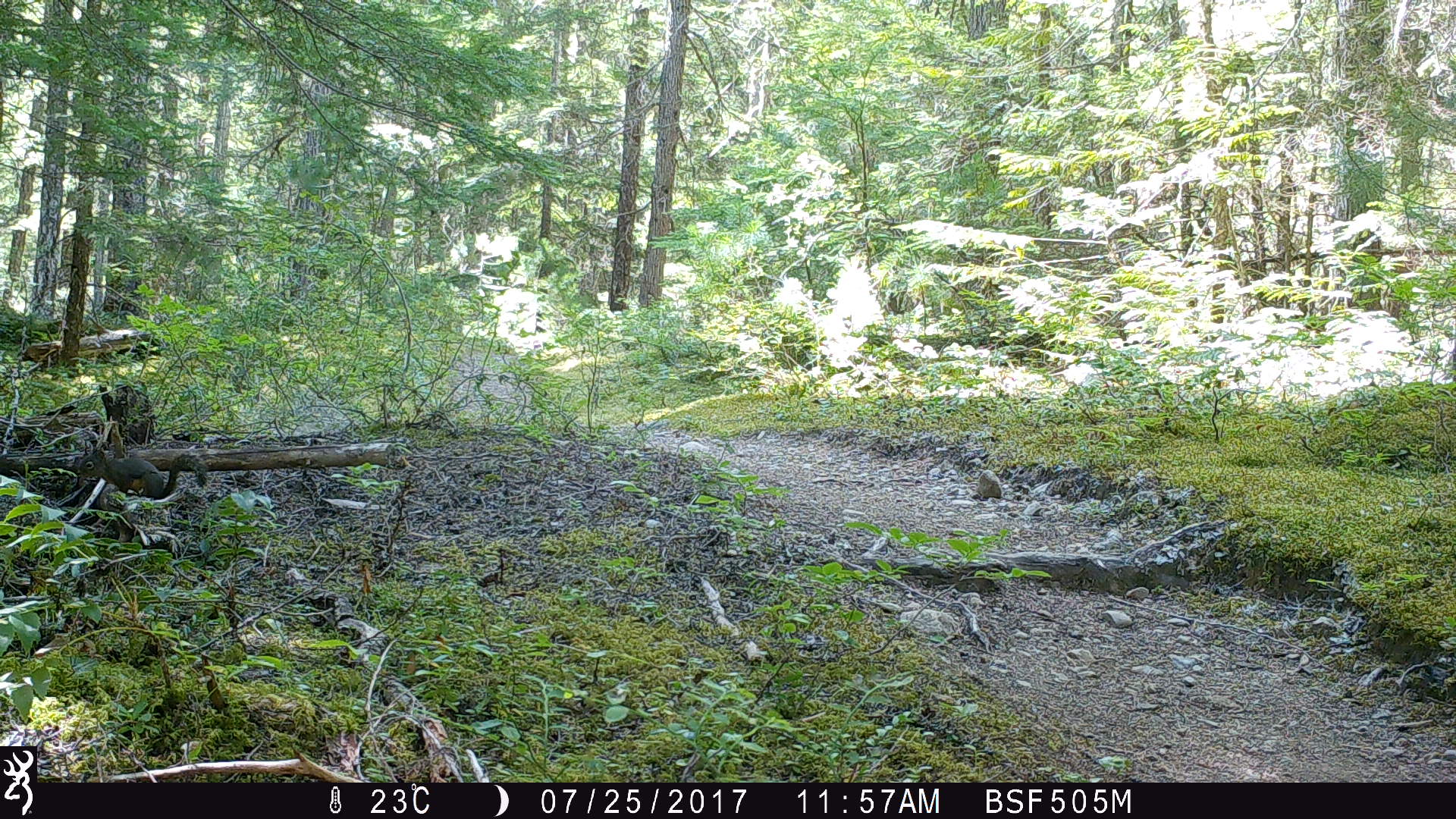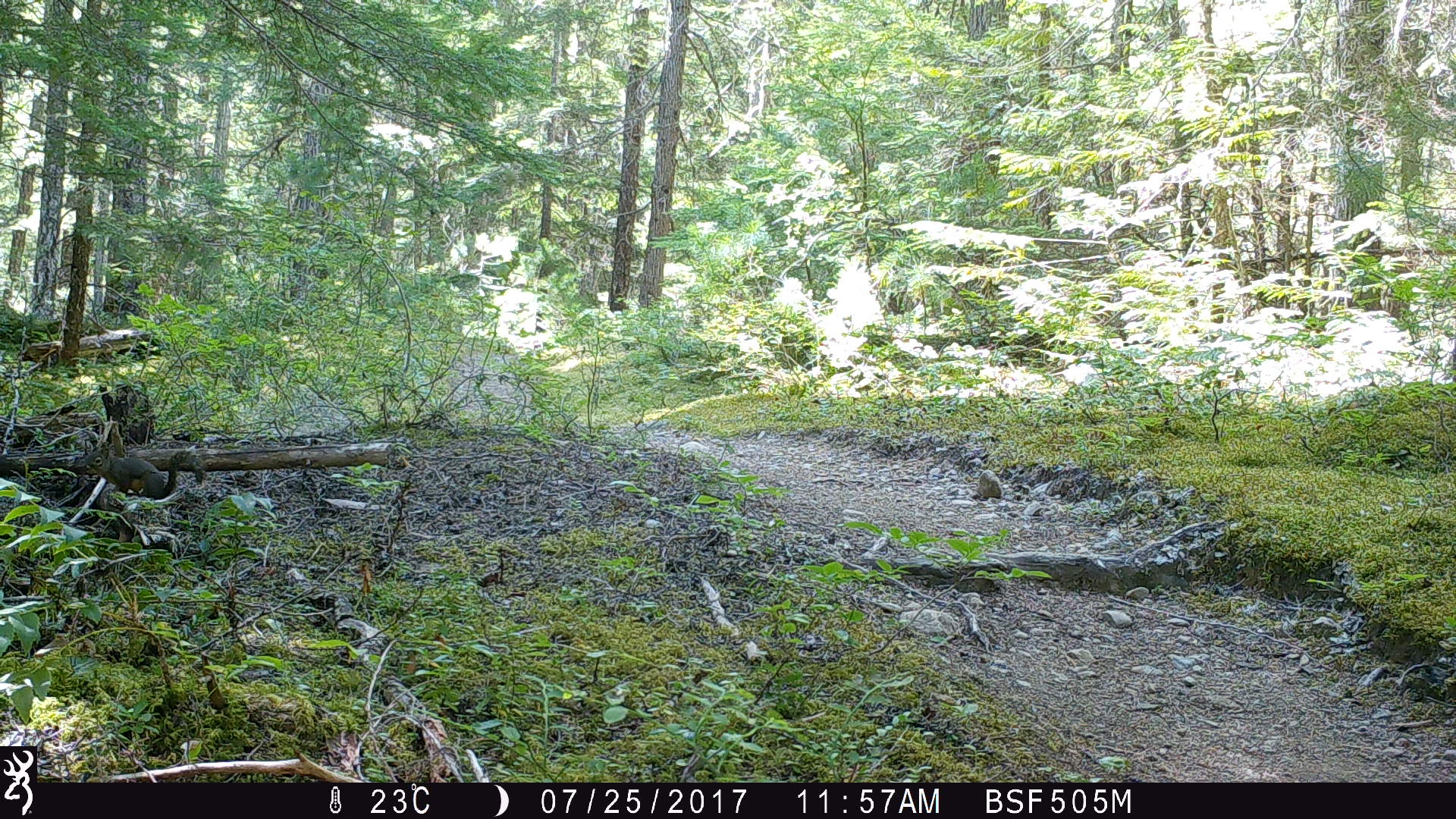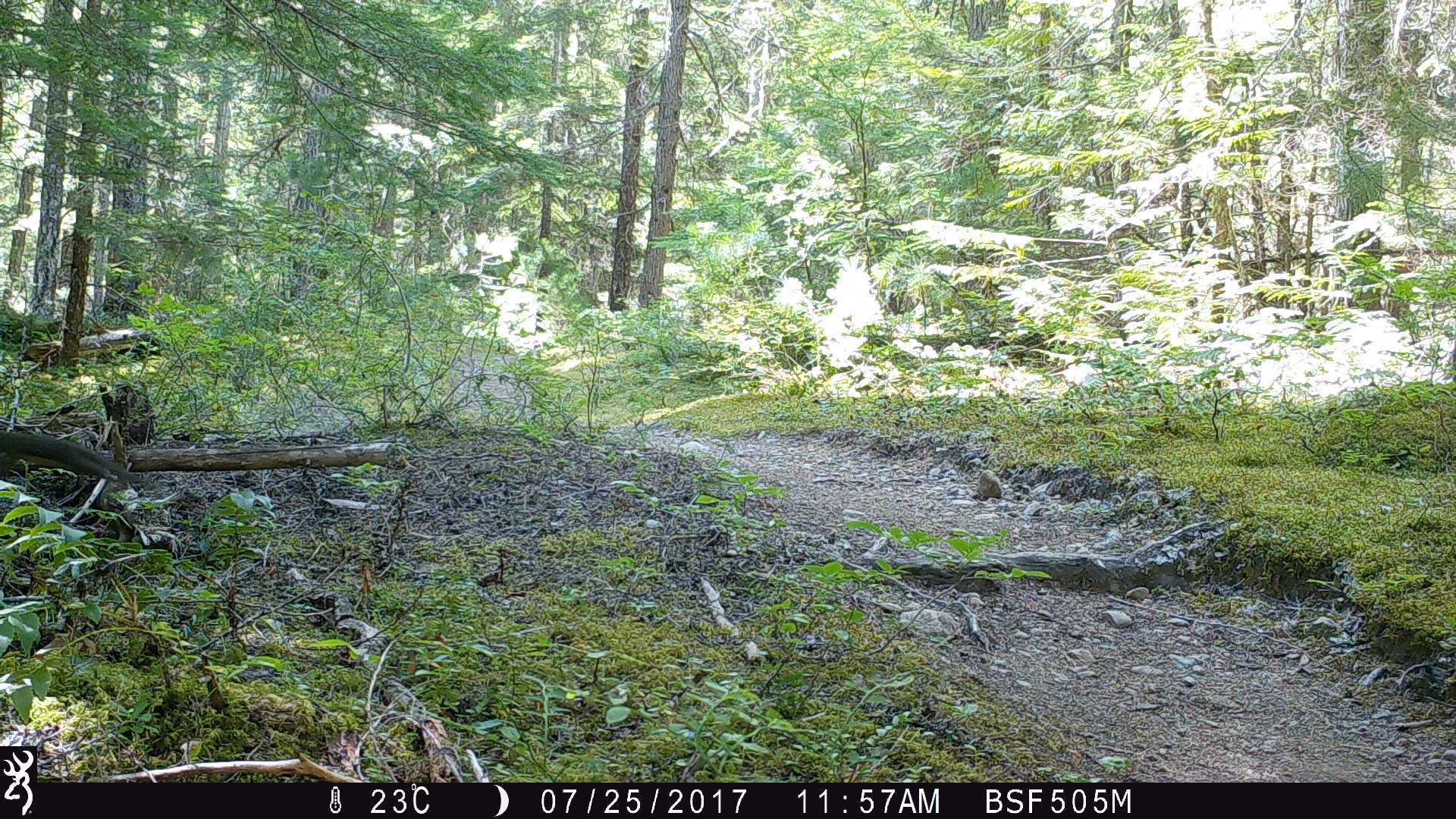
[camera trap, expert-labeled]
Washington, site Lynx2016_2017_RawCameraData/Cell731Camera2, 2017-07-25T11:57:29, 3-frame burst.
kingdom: Animalia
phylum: Chordata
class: Mammalia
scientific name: Mammalia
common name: small mammal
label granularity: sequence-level